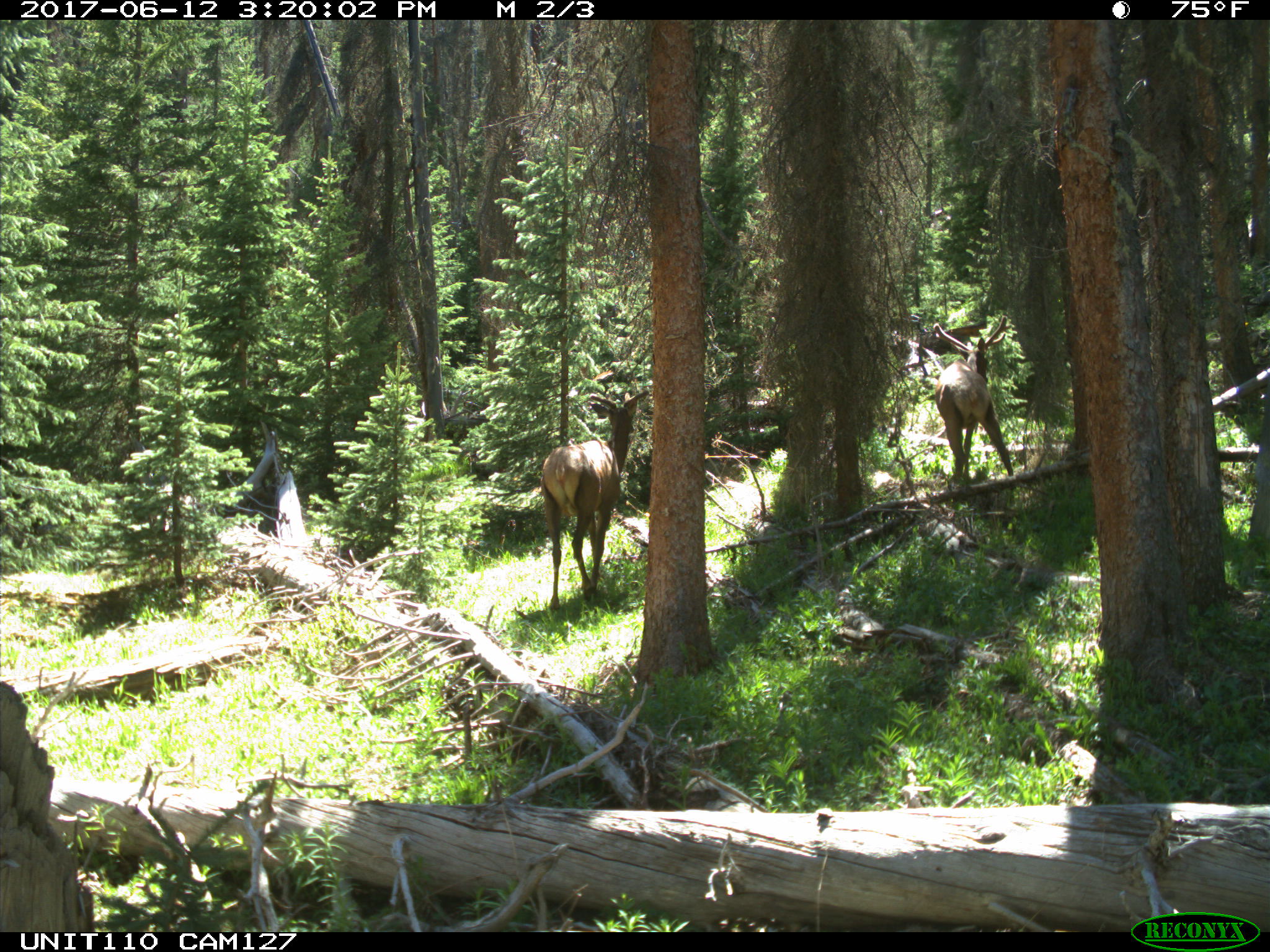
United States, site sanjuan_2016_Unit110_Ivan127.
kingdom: Animalia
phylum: Chordata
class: Mammalia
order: Artiodactyla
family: Cervidae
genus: Cervus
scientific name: Cervus elaphus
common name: red deer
Cervus elaphus (red deer).